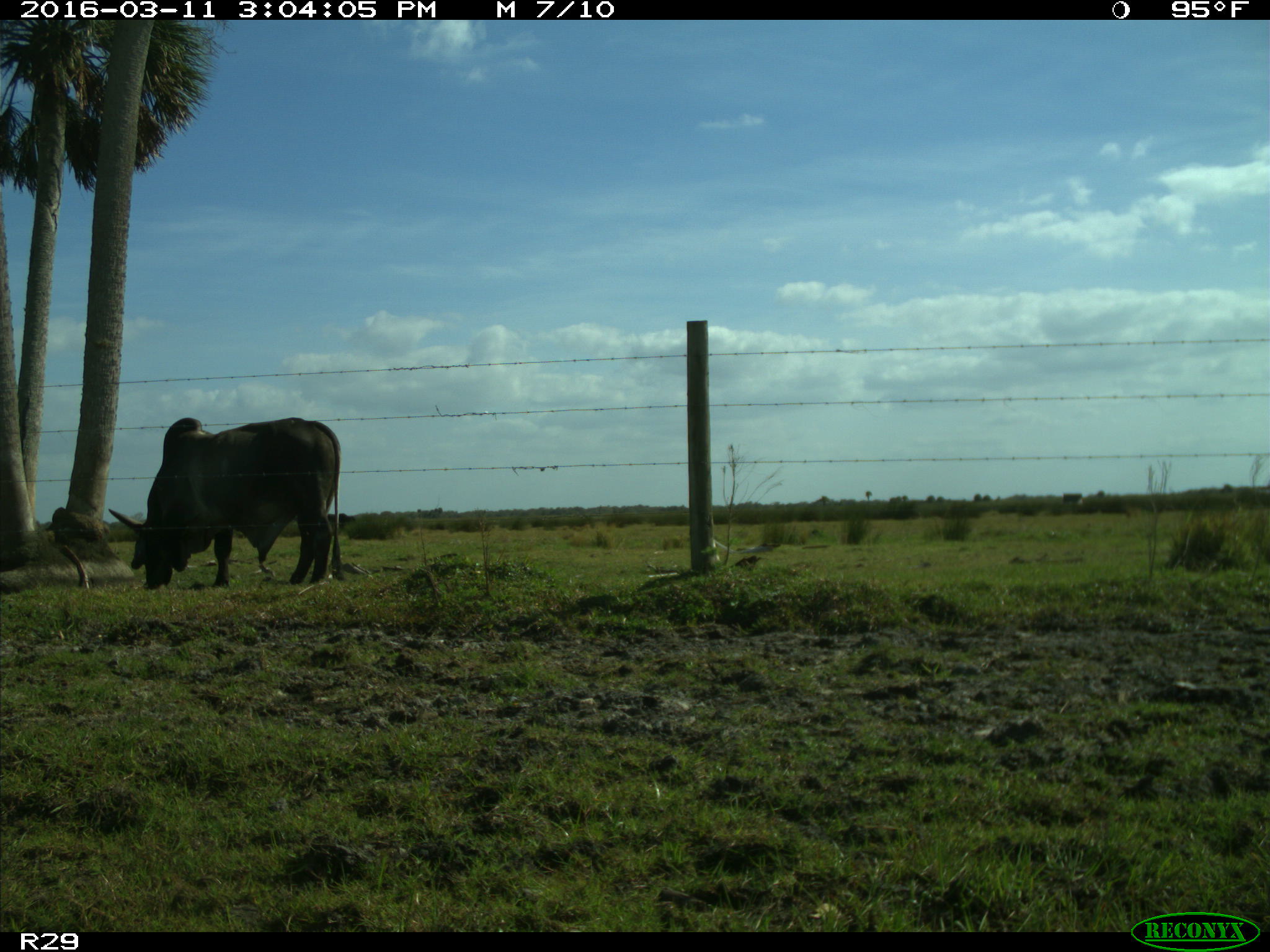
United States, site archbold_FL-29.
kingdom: Animalia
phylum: Chordata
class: Mammalia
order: Artiodactyla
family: Bovidae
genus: Bos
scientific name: Bos taurus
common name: domestic cow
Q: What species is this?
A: Bos taurus (domestic cow).